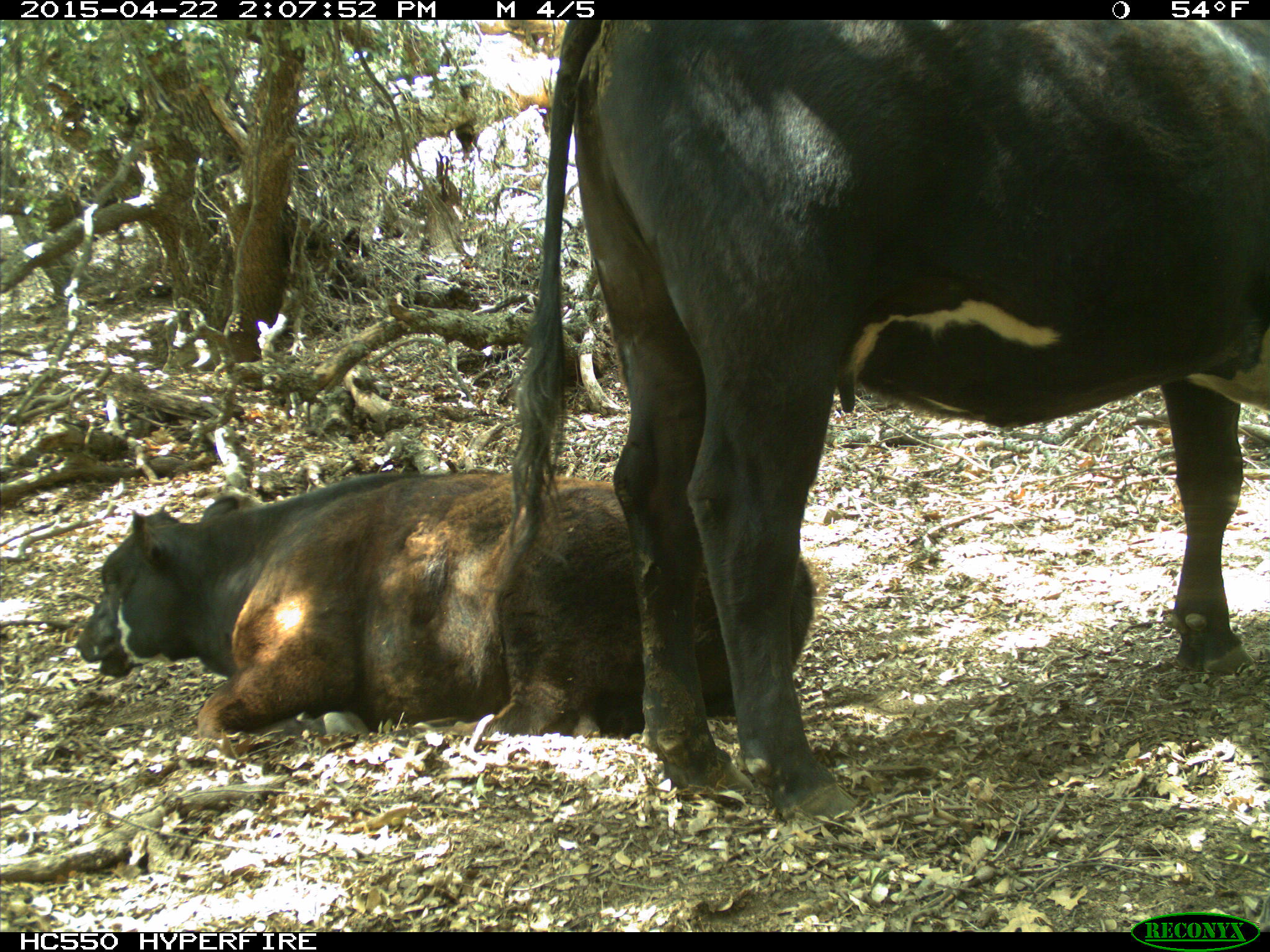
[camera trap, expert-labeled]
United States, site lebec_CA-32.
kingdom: Animalia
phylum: Chordata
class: Mammalia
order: Artiodactyla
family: Bovidae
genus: Bos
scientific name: Bos taurus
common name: domestic cow